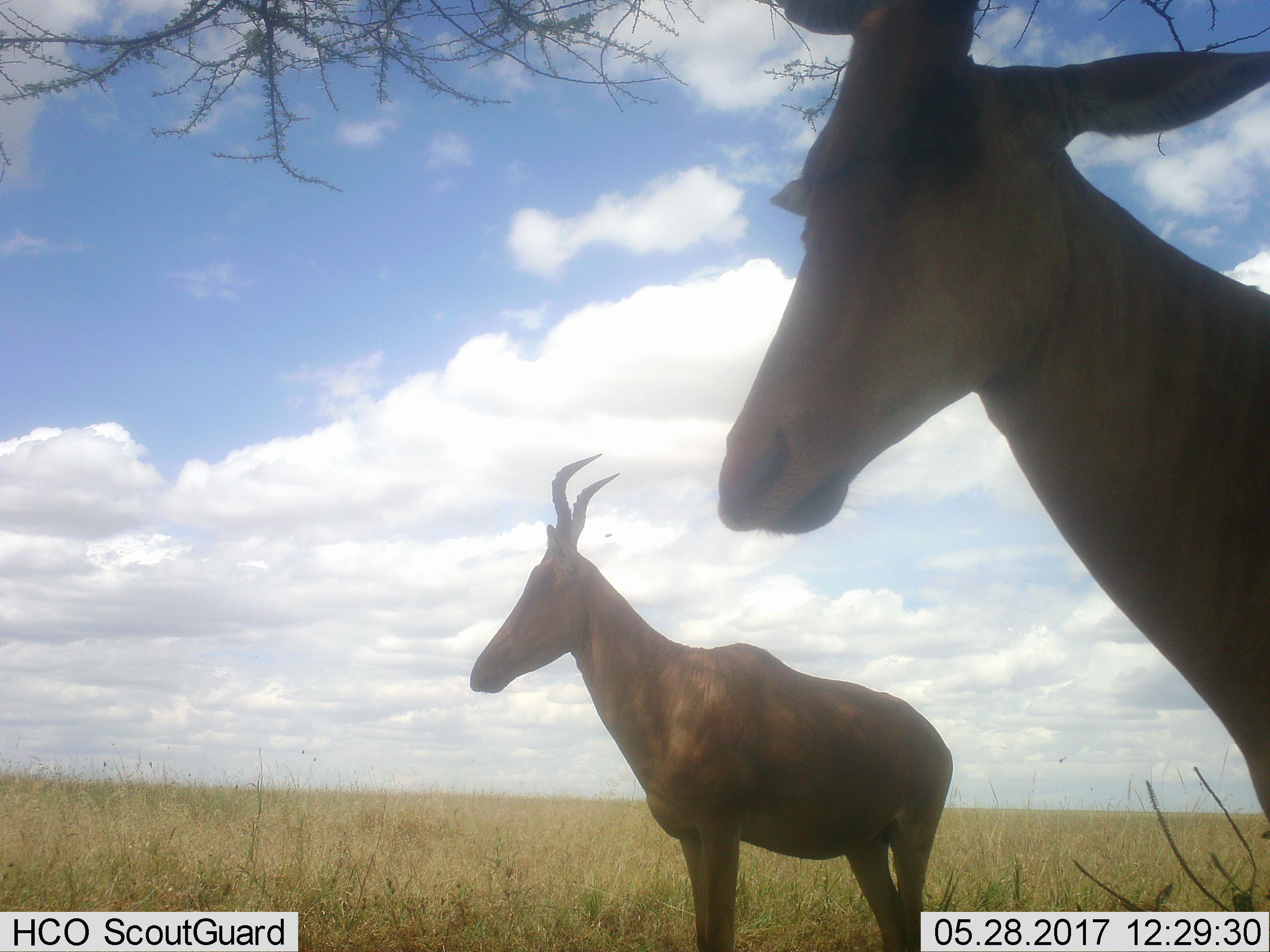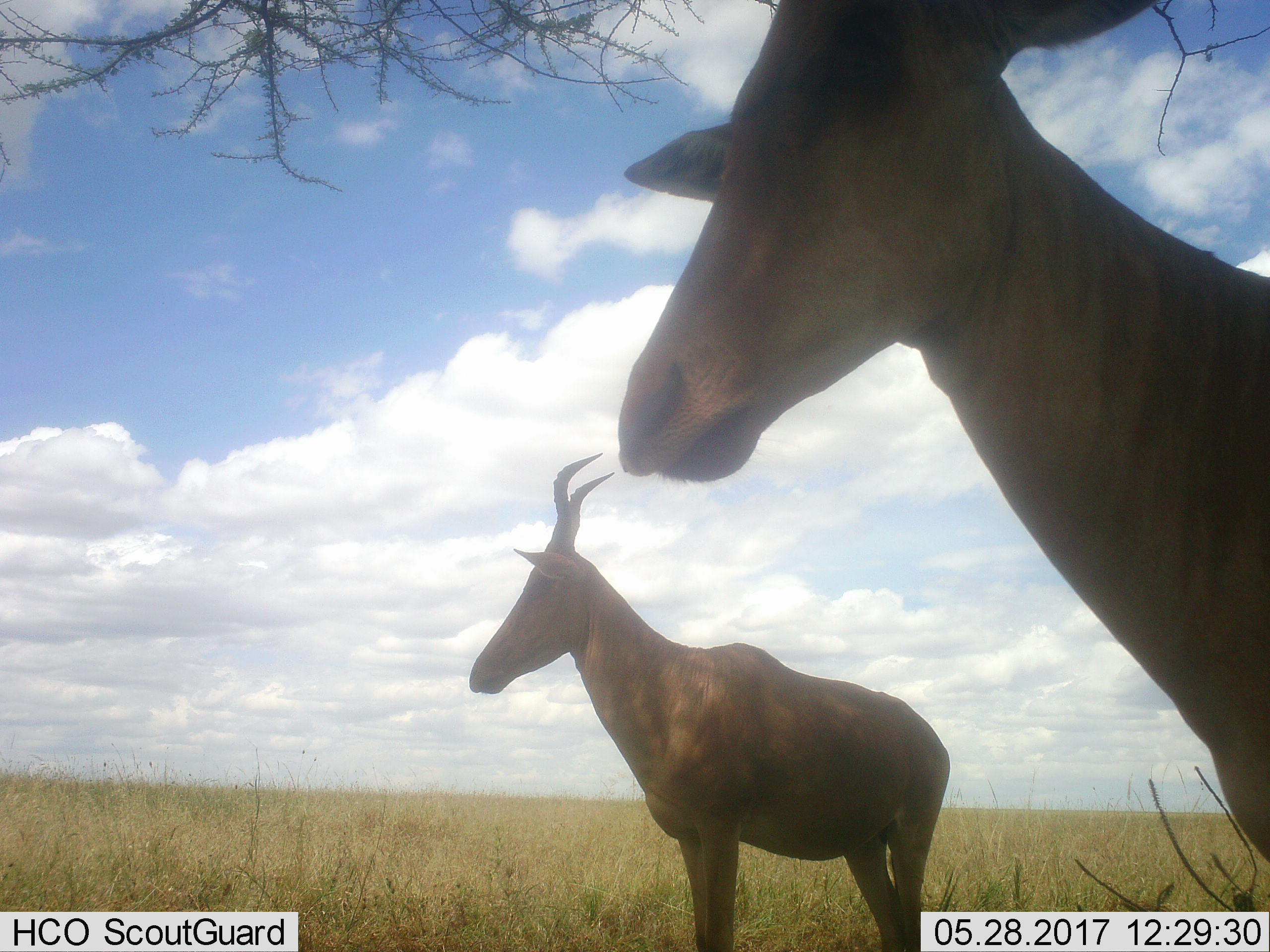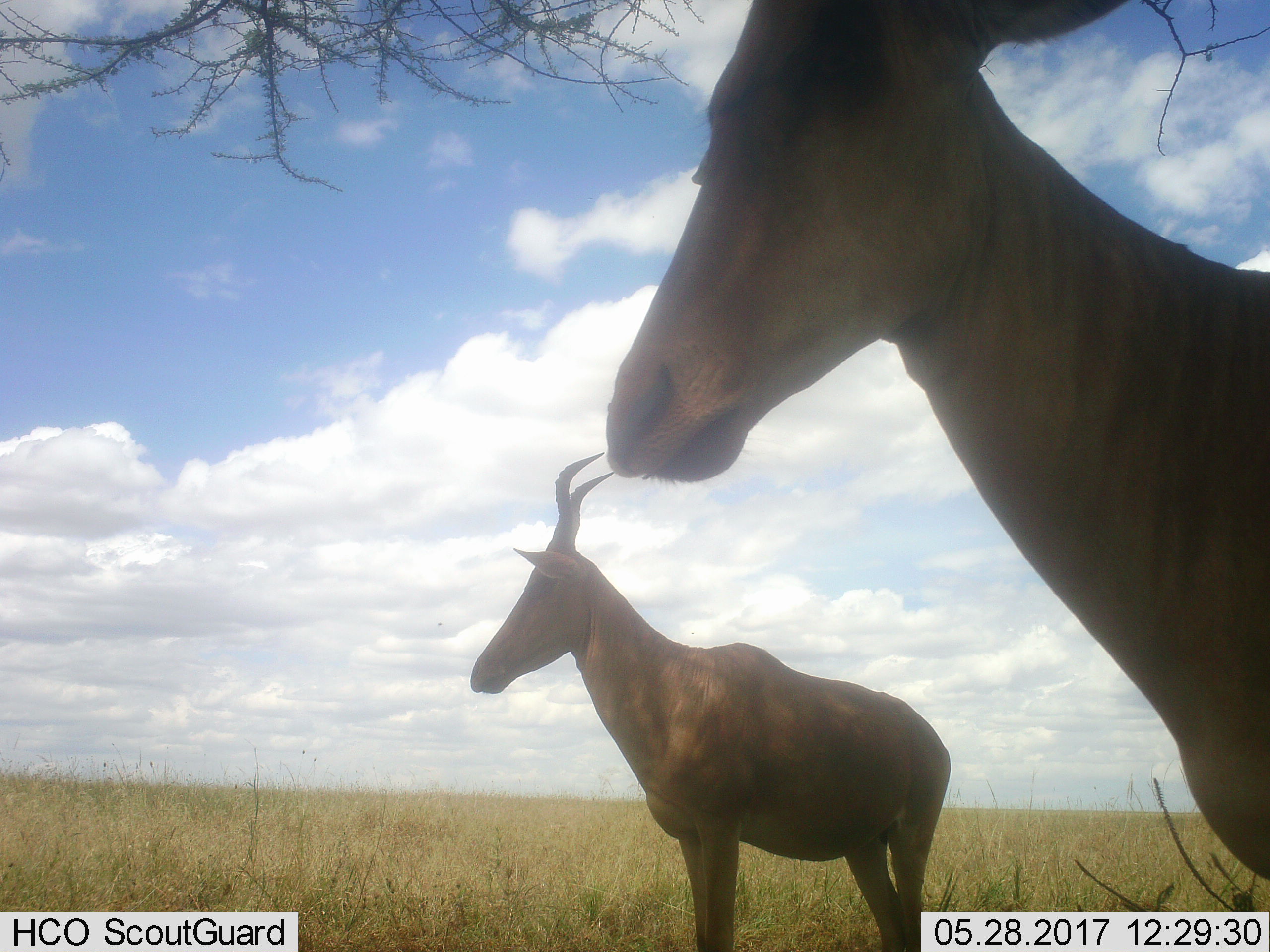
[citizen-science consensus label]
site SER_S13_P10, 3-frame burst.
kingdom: Animalia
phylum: Chordata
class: Mammalia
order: Artiodactyla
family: Bovidae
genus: Alcelaphus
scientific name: Alcelaphus buselaphus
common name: hartebeest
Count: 2.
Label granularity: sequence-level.